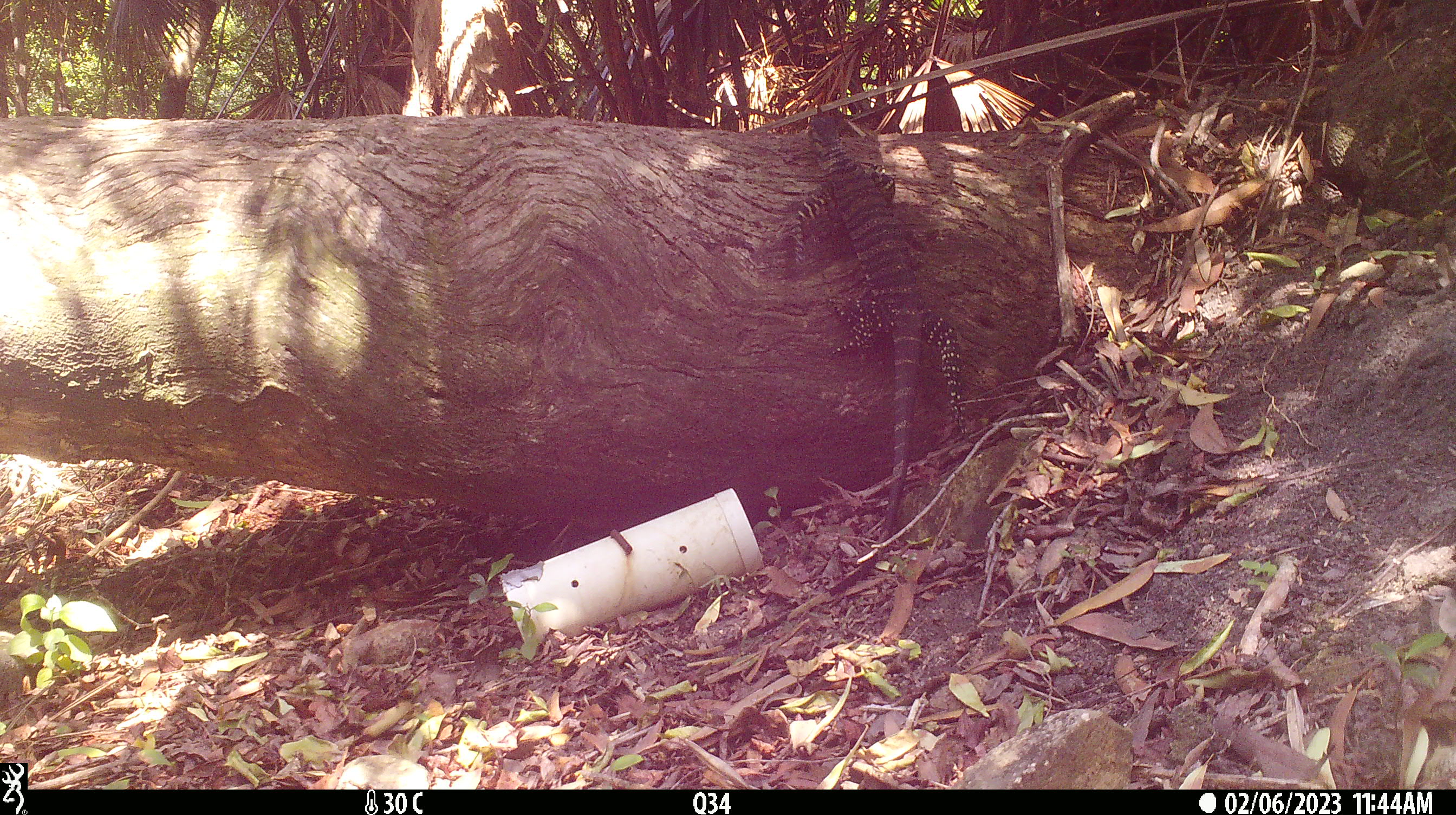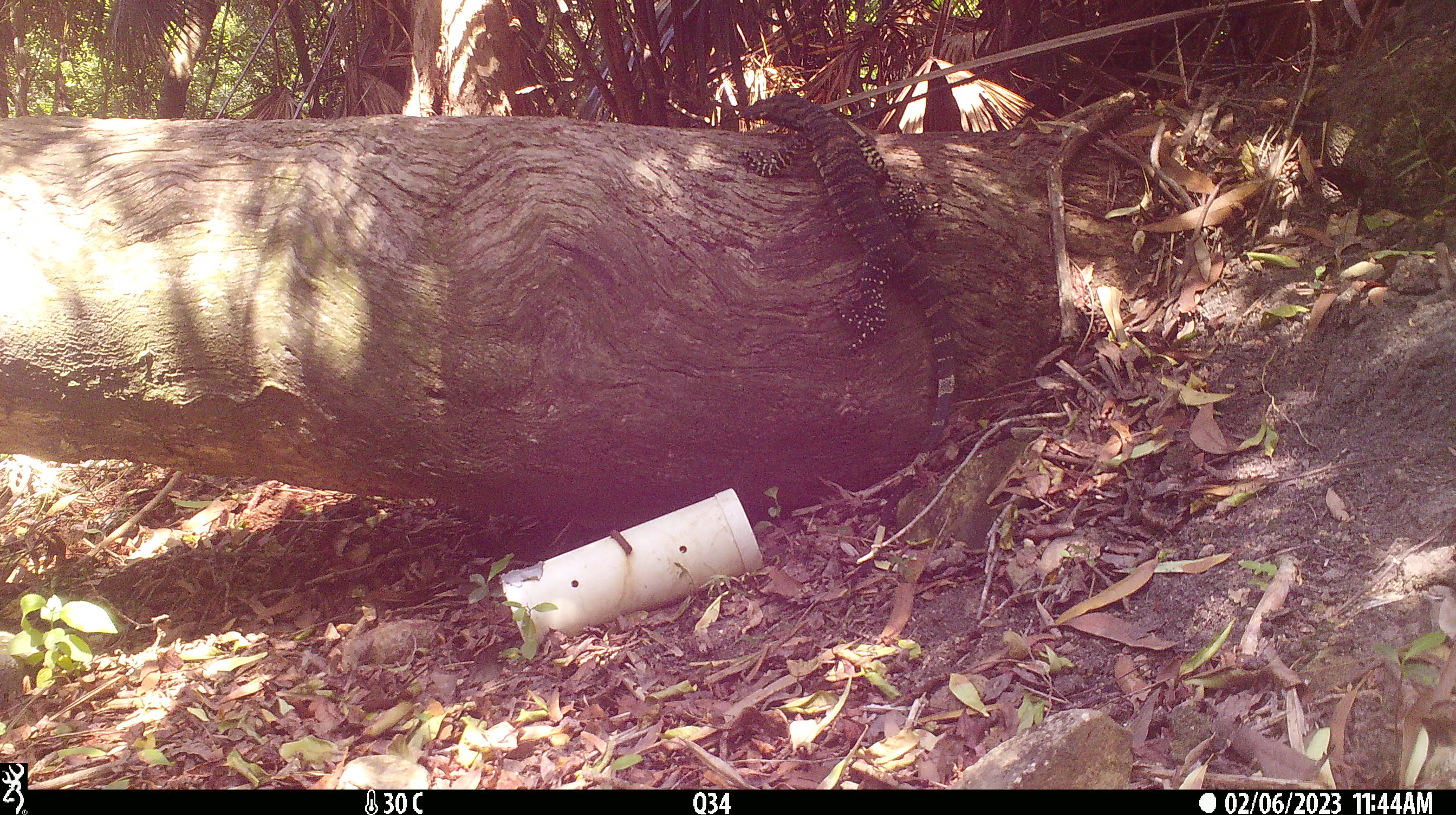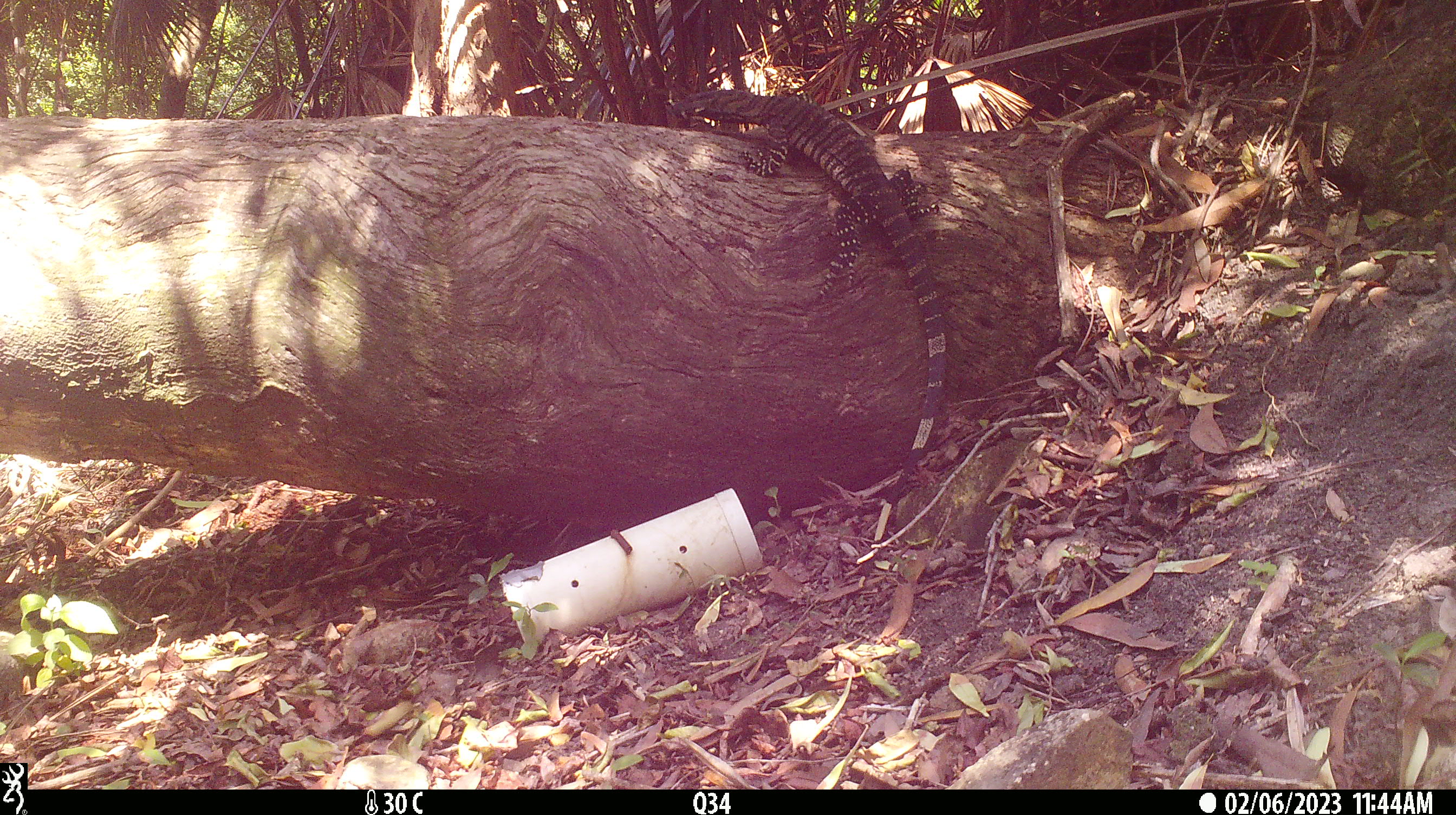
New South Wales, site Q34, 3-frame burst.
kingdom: Animalia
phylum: Chordata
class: Reptilia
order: Squamata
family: Varanidae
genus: Varanus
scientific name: Varanus varius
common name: lace monitor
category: goanna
Goanna (lace monitor) (Varanus varius).